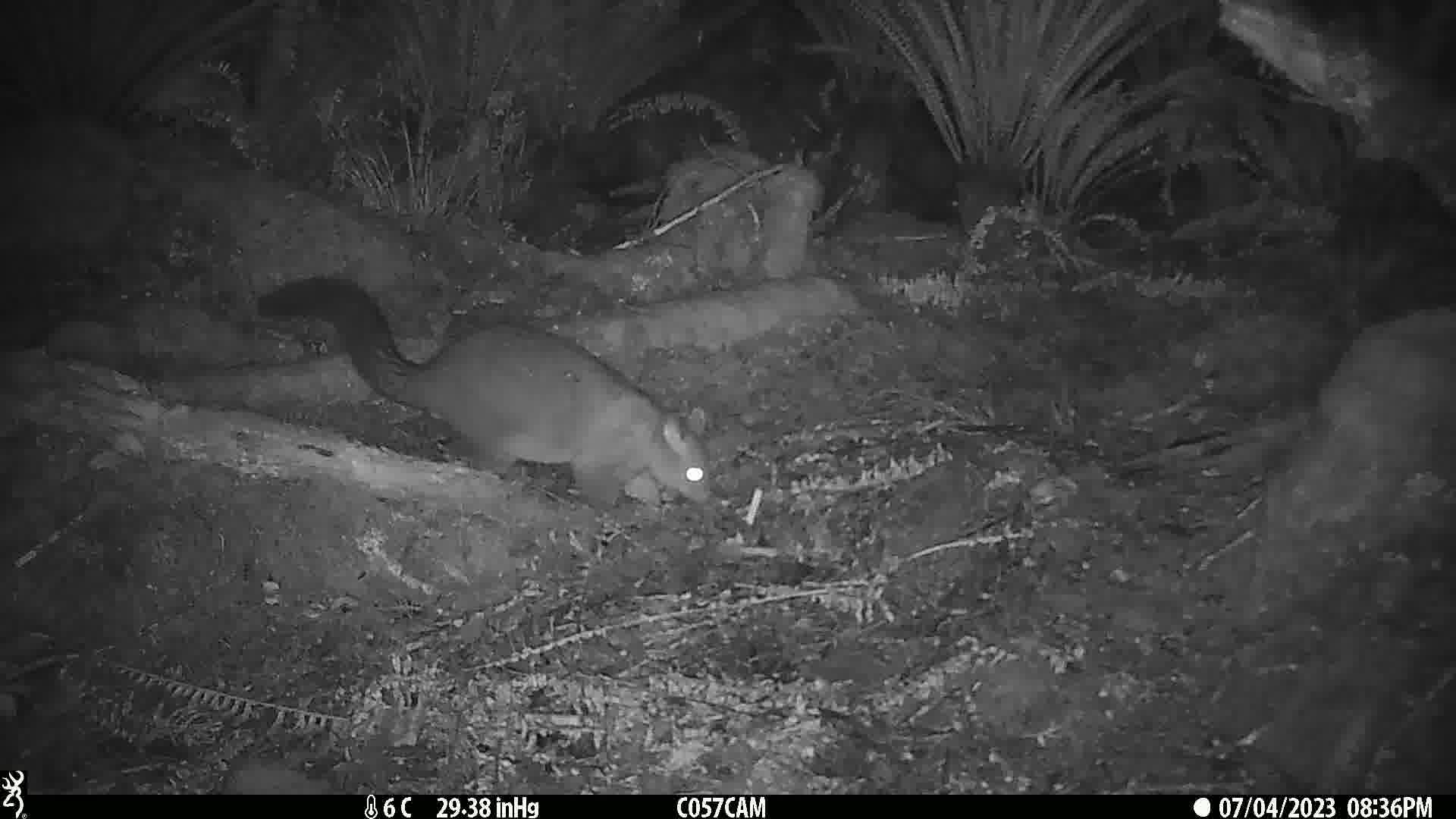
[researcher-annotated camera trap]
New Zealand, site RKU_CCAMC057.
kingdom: Animalia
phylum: Chordata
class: Mammalia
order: Diprotodontia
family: Phalangeridae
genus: Trichosurus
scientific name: Trichosurus vulpecula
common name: common brushtail possum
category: possum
Possum (common brushtail possum) (Trichosurus vulpecula).